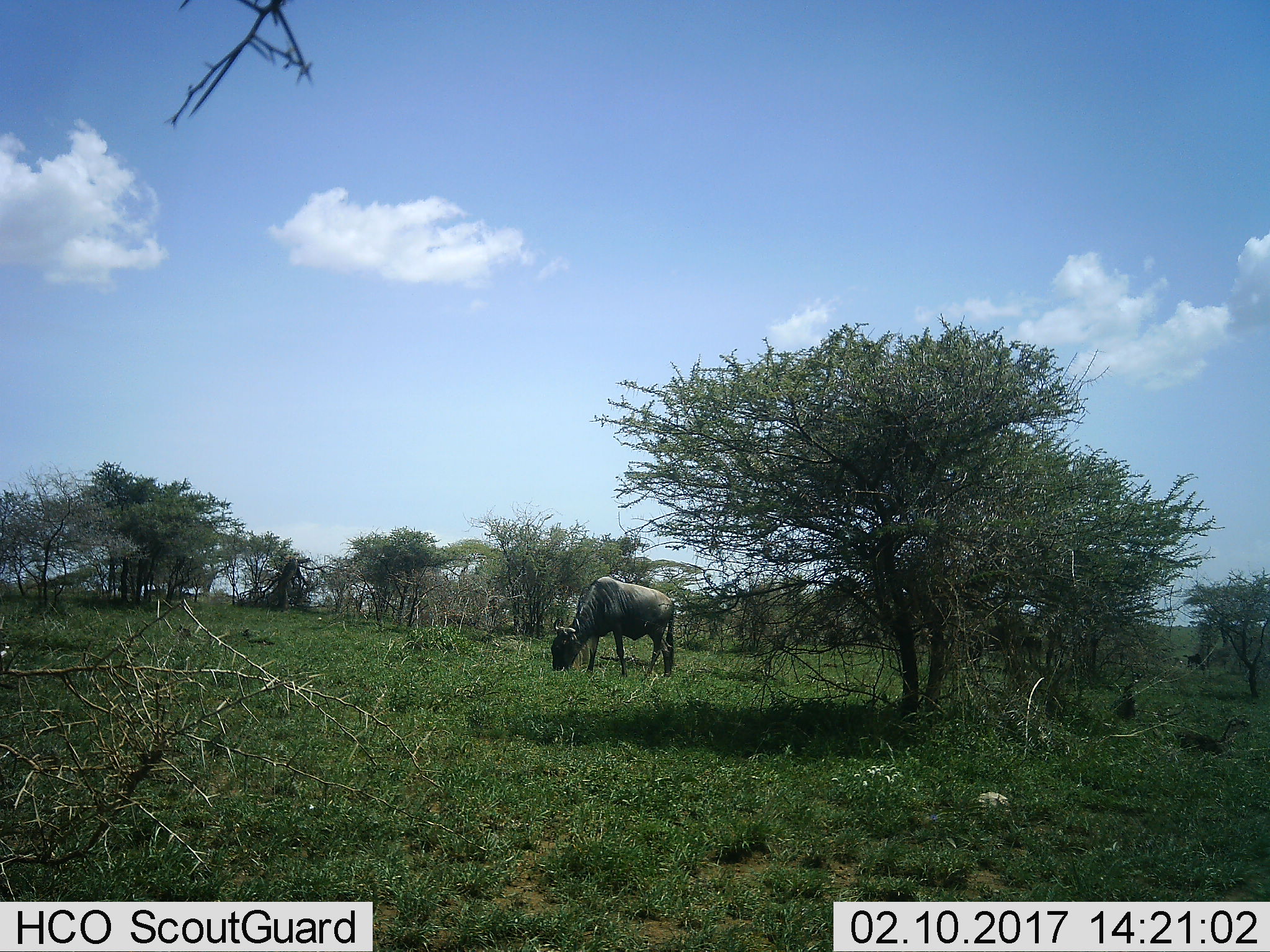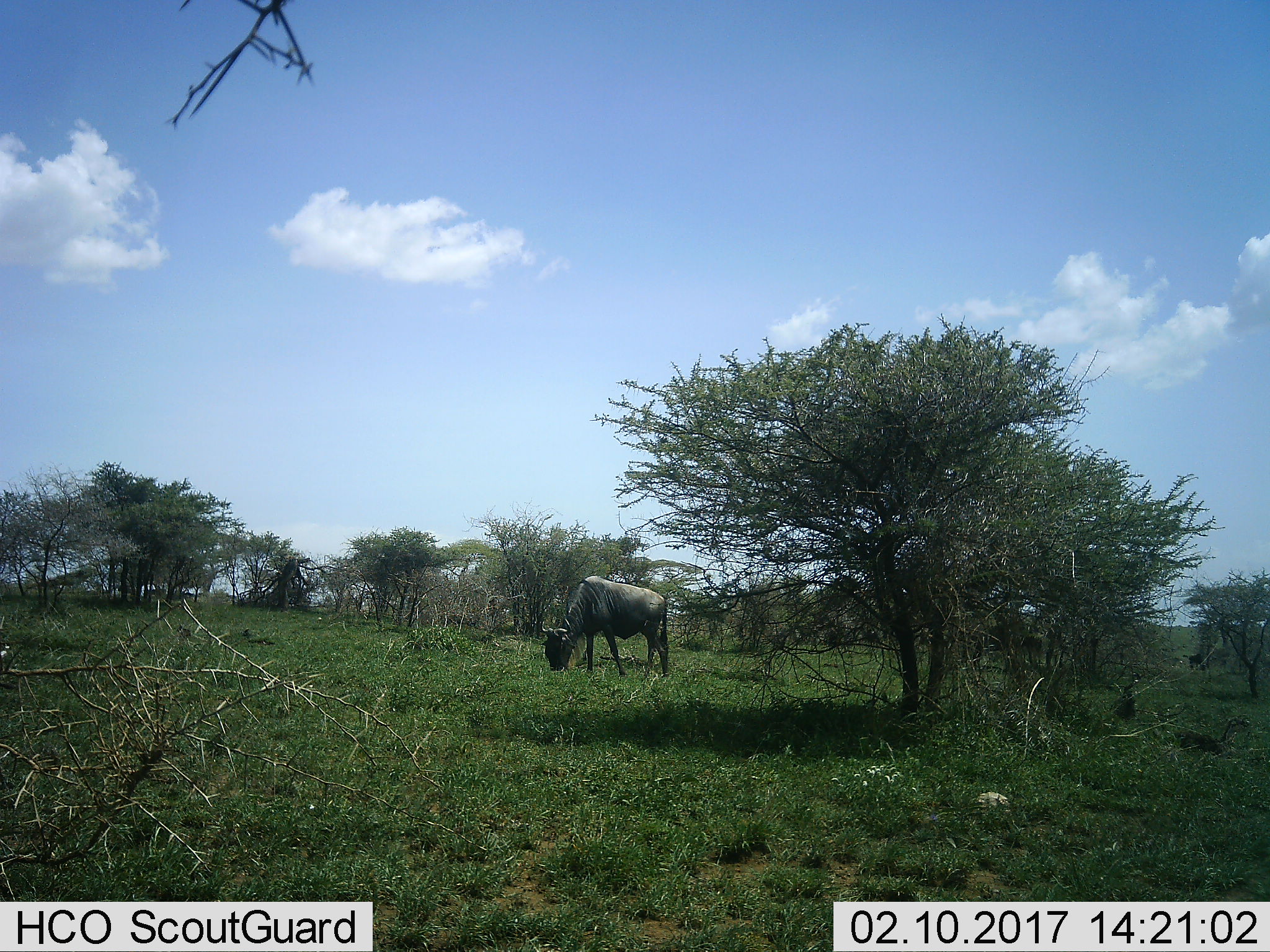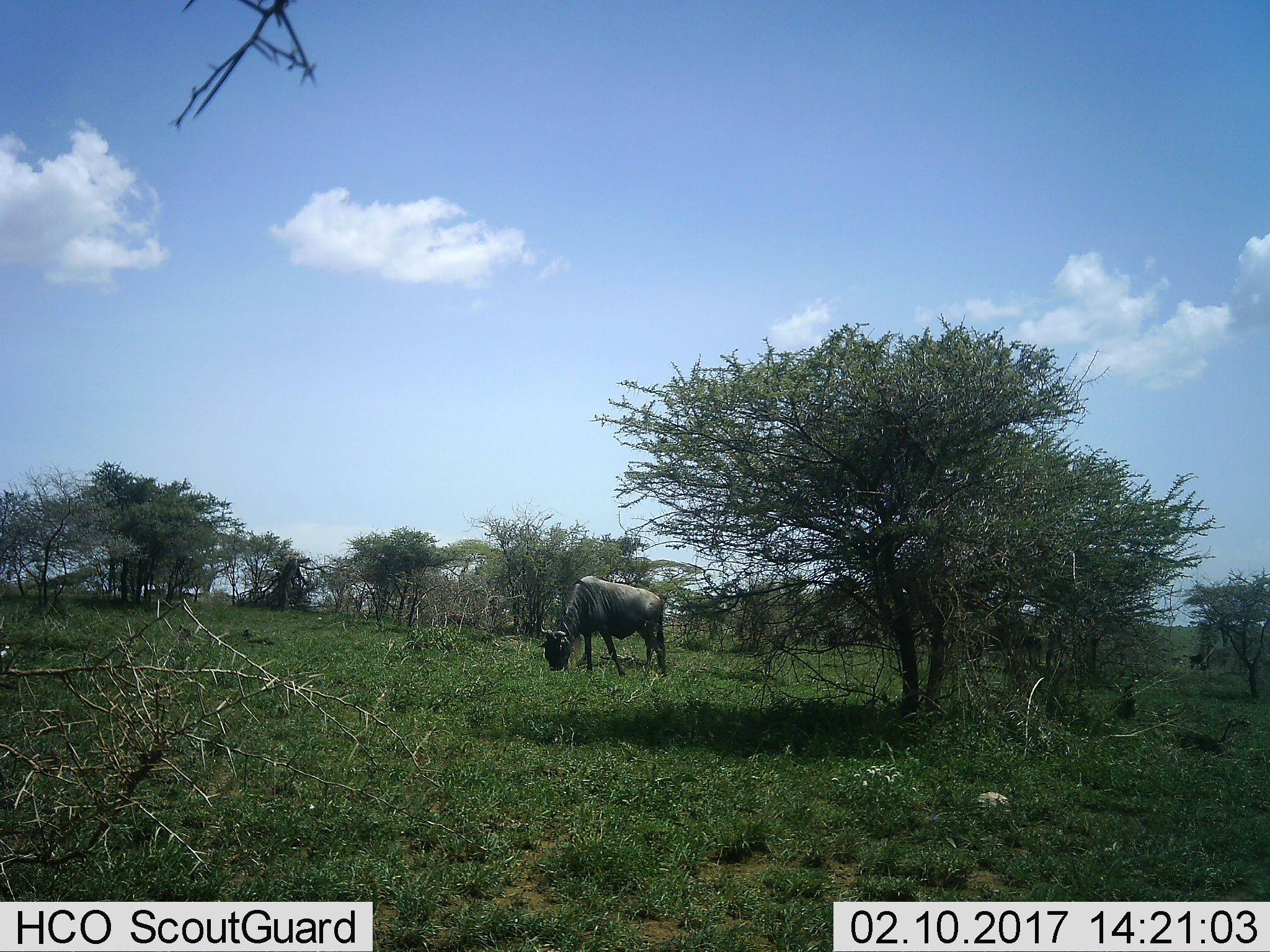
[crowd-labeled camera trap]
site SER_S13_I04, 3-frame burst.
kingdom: Animalia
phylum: Chordata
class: Mammalia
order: Artiodactyla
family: Bovidae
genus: Connochaetes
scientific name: Connochaetes taurinus taurinus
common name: blue wildebeest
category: wildebeestblue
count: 1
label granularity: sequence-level